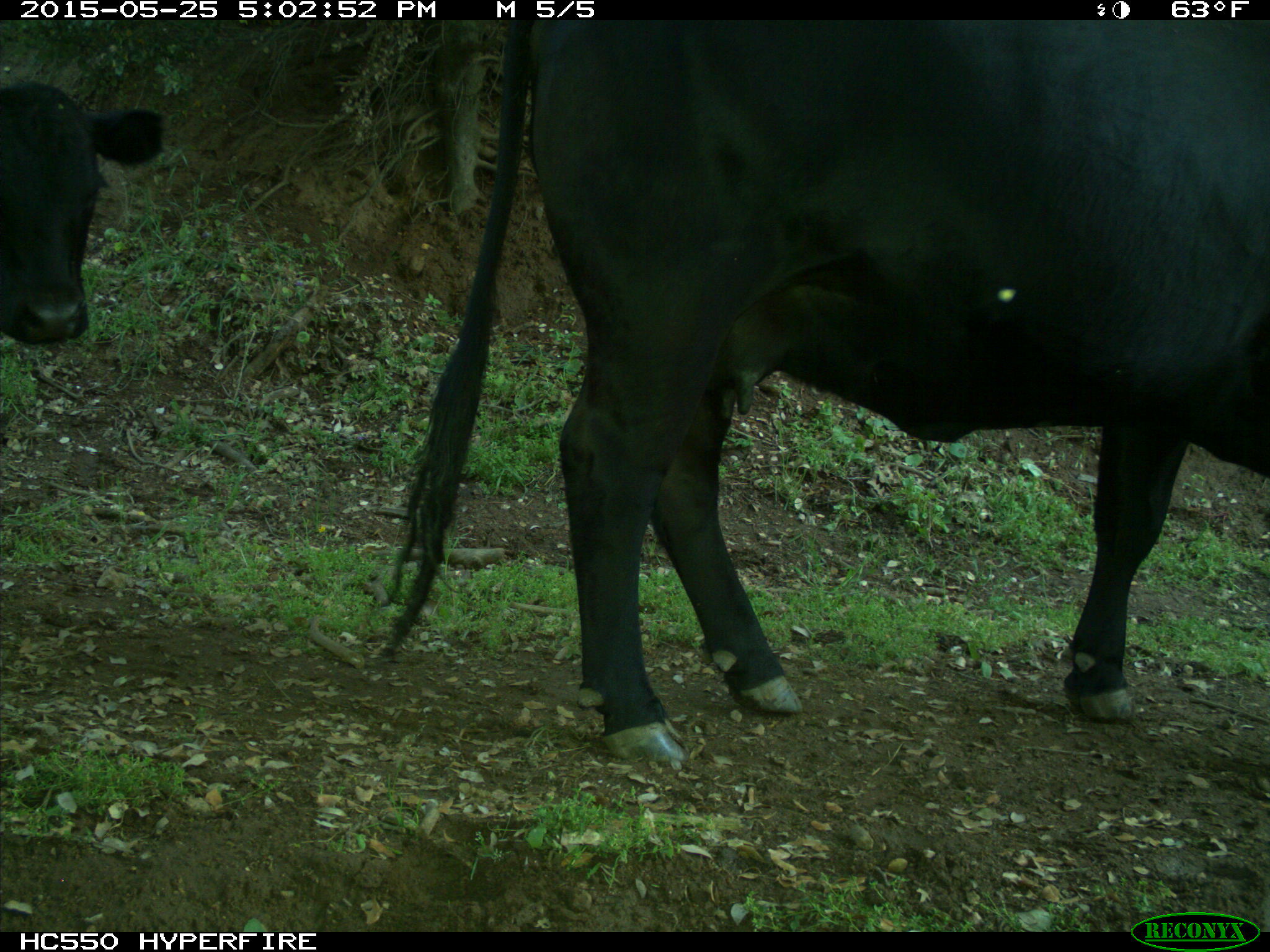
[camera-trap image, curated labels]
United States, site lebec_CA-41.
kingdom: Animalia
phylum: Chordata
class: Mammalia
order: Artiodactyla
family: Bovidae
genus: Bos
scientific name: Bos taurus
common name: domestic cow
Bos taurus (domestic cow).